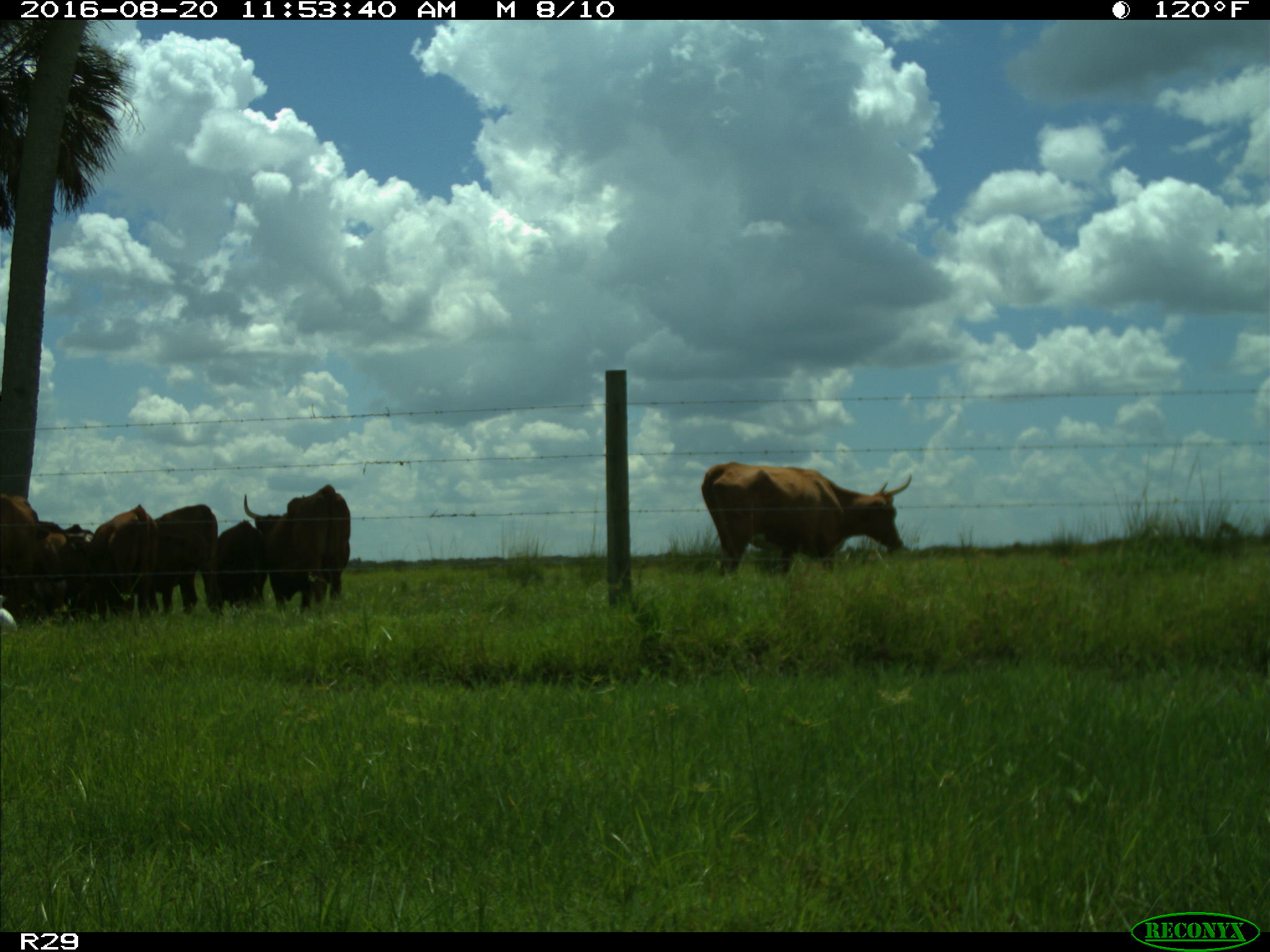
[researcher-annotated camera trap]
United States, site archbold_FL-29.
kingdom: Animalia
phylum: Chordata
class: Mammalia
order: Artiodactyla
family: Bovidae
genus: Bos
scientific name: Bos taurus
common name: domestic cow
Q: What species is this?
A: Bos taurus (domestic cow).